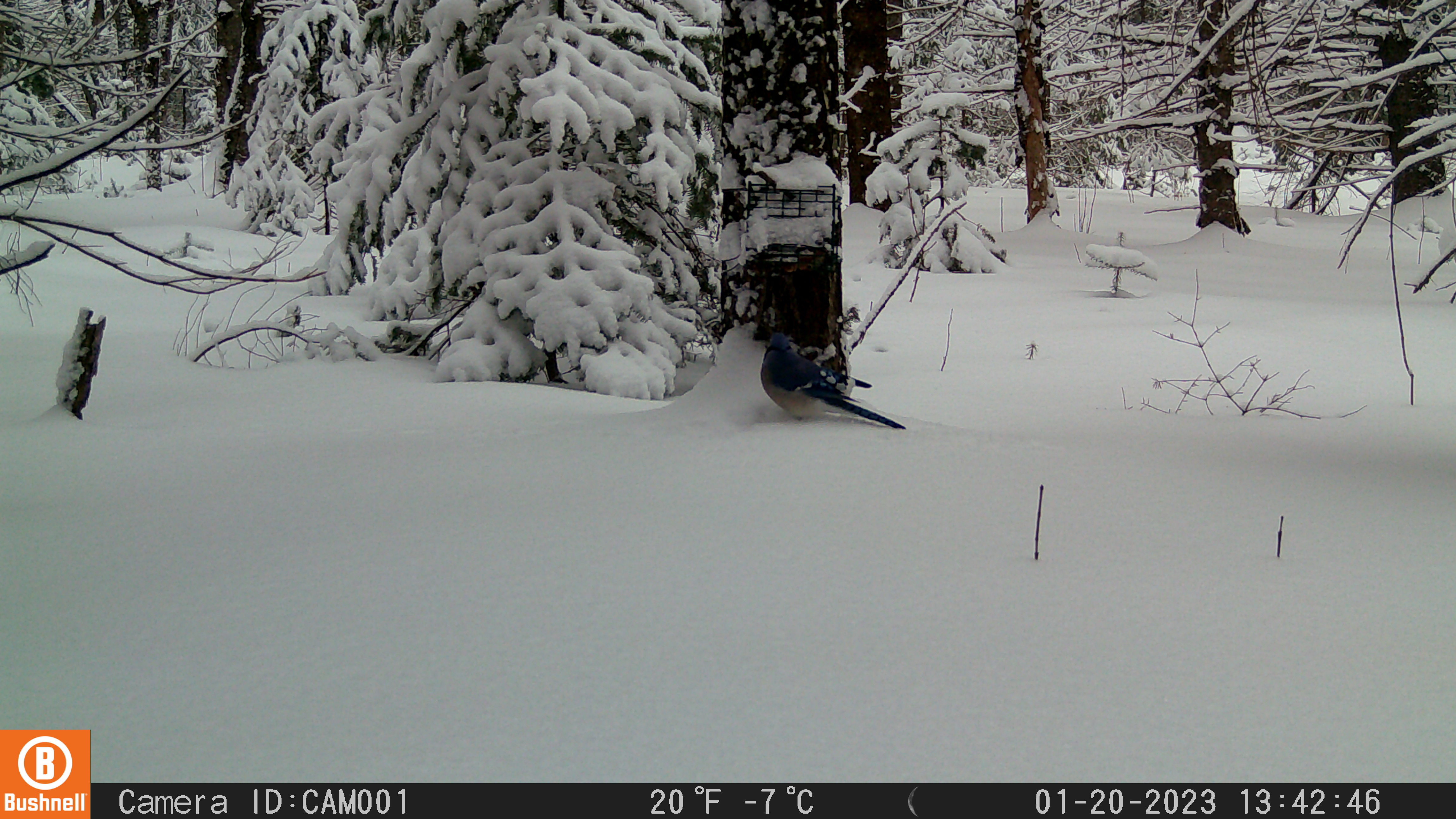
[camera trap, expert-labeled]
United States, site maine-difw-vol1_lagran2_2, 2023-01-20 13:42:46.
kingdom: Animalia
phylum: Chordata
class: Aves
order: Passeriformes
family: Corvidae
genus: Cyanocitta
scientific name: Cyanocitta cristata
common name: blue jay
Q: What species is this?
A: Blue jay (Cyanocitta cristata).